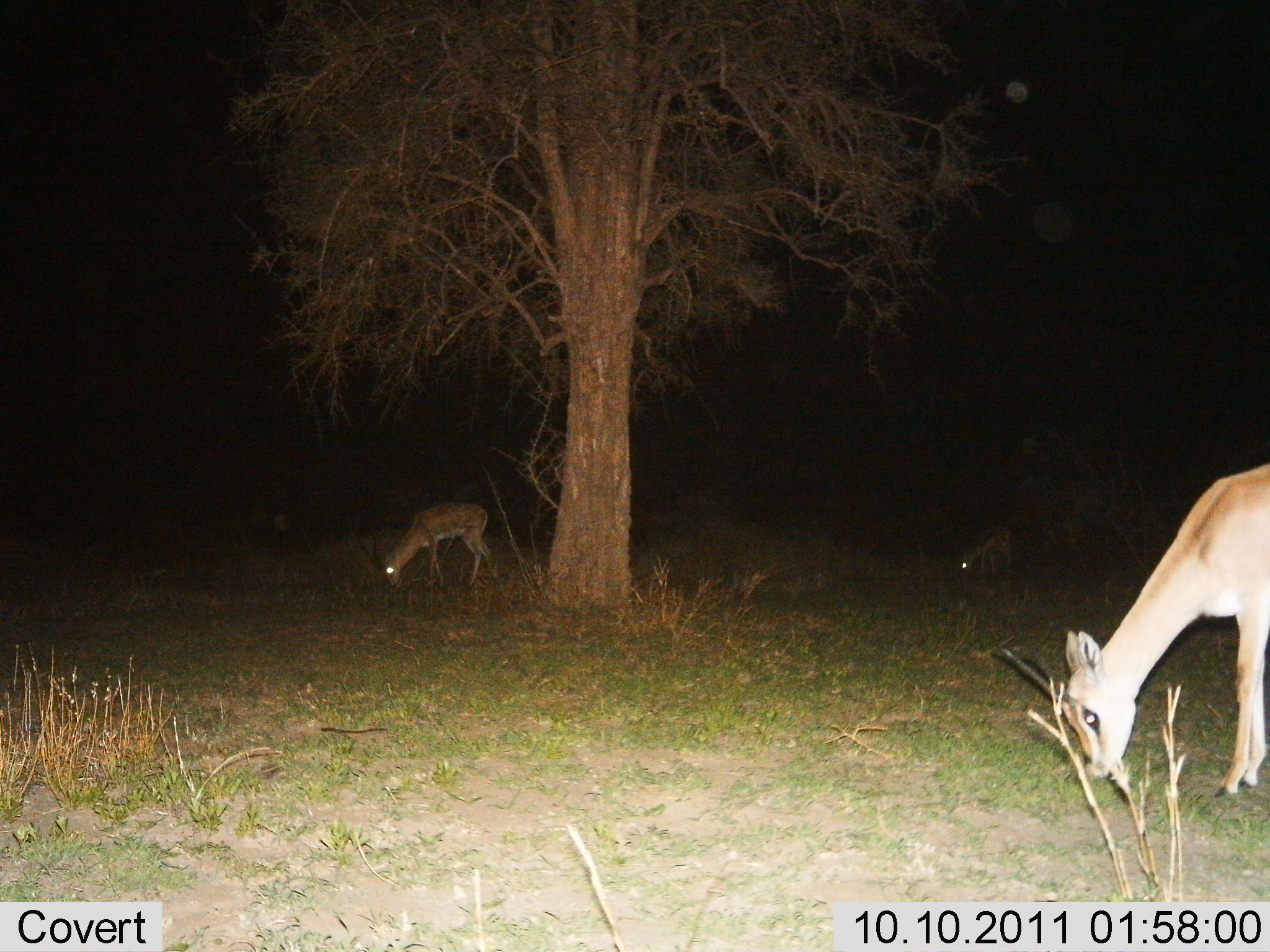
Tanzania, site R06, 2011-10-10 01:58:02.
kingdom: Animalia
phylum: Chordata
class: Mammalia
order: Artiodactyla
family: Bovidae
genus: Nanger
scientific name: Nanger granti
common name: grant's gazelle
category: gazellegrants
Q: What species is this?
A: Gazellegrants (grant's gazelle) (Nanger granti).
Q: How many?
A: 3.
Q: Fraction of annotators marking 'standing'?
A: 29%.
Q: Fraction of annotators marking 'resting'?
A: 0%.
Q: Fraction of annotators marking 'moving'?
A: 0%.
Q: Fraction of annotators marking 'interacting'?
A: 0%.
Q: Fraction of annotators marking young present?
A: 0%.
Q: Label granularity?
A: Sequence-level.